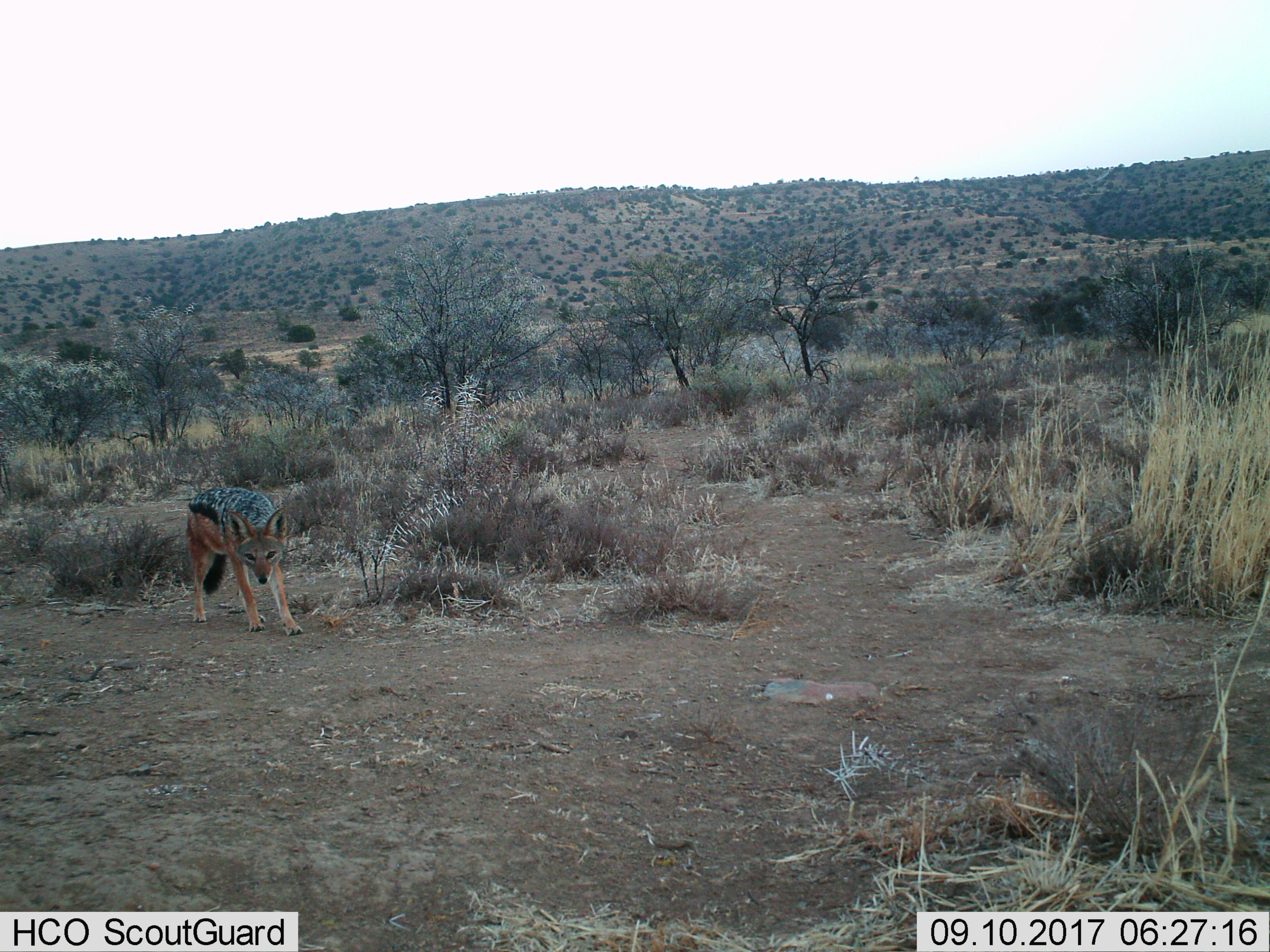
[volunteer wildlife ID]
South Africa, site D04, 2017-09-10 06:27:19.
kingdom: Animalia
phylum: Chordata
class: Mammalia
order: Carnivora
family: Canidae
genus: Lupulella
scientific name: Lupulella mesomelas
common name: black-backed jackal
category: jackalblackbacked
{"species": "jackalblackbacked (black-backed jackal) (Lupulella mesomelas)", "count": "1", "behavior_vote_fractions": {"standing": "50%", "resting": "0%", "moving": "50%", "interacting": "0%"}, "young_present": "0%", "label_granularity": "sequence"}